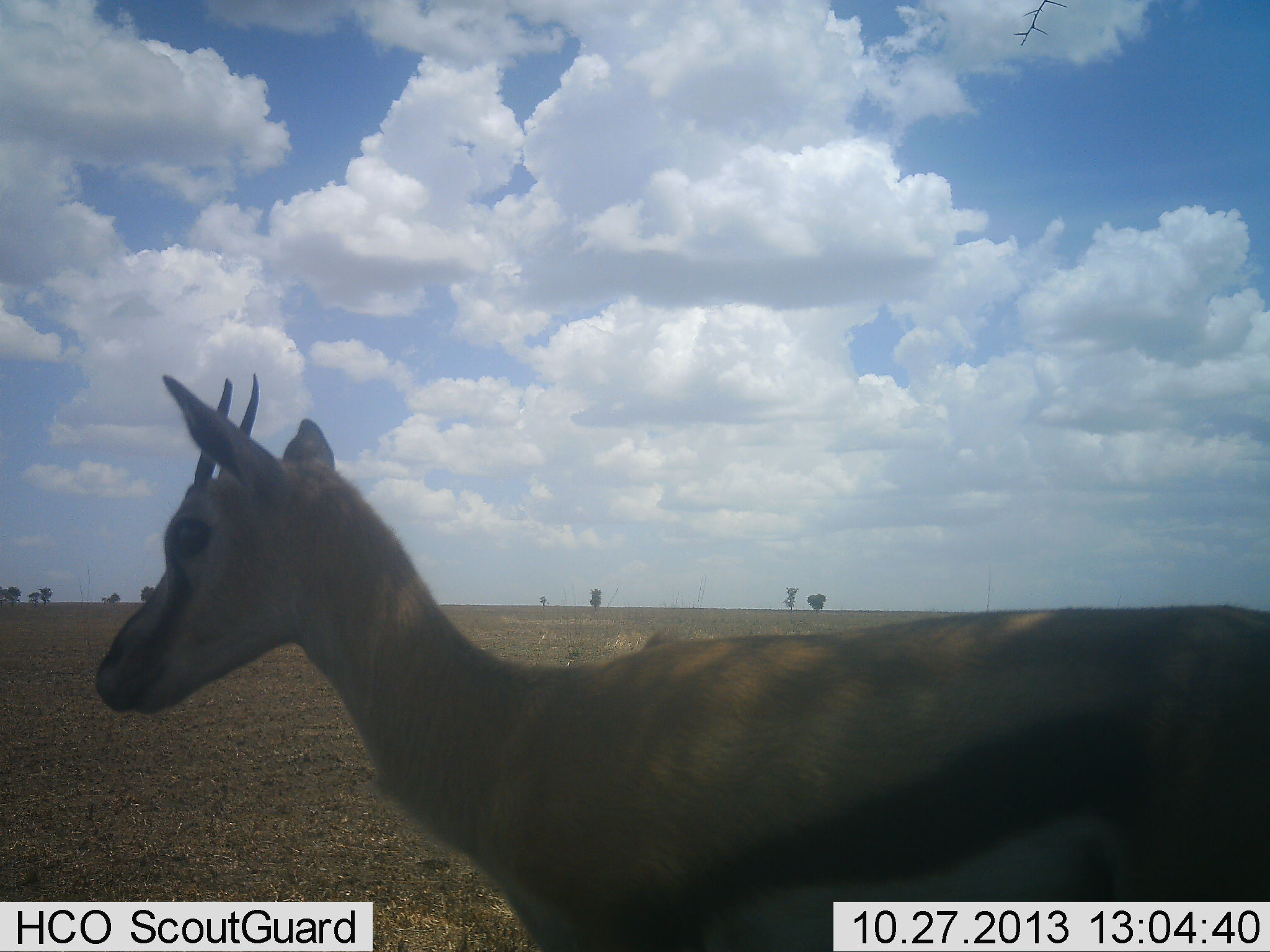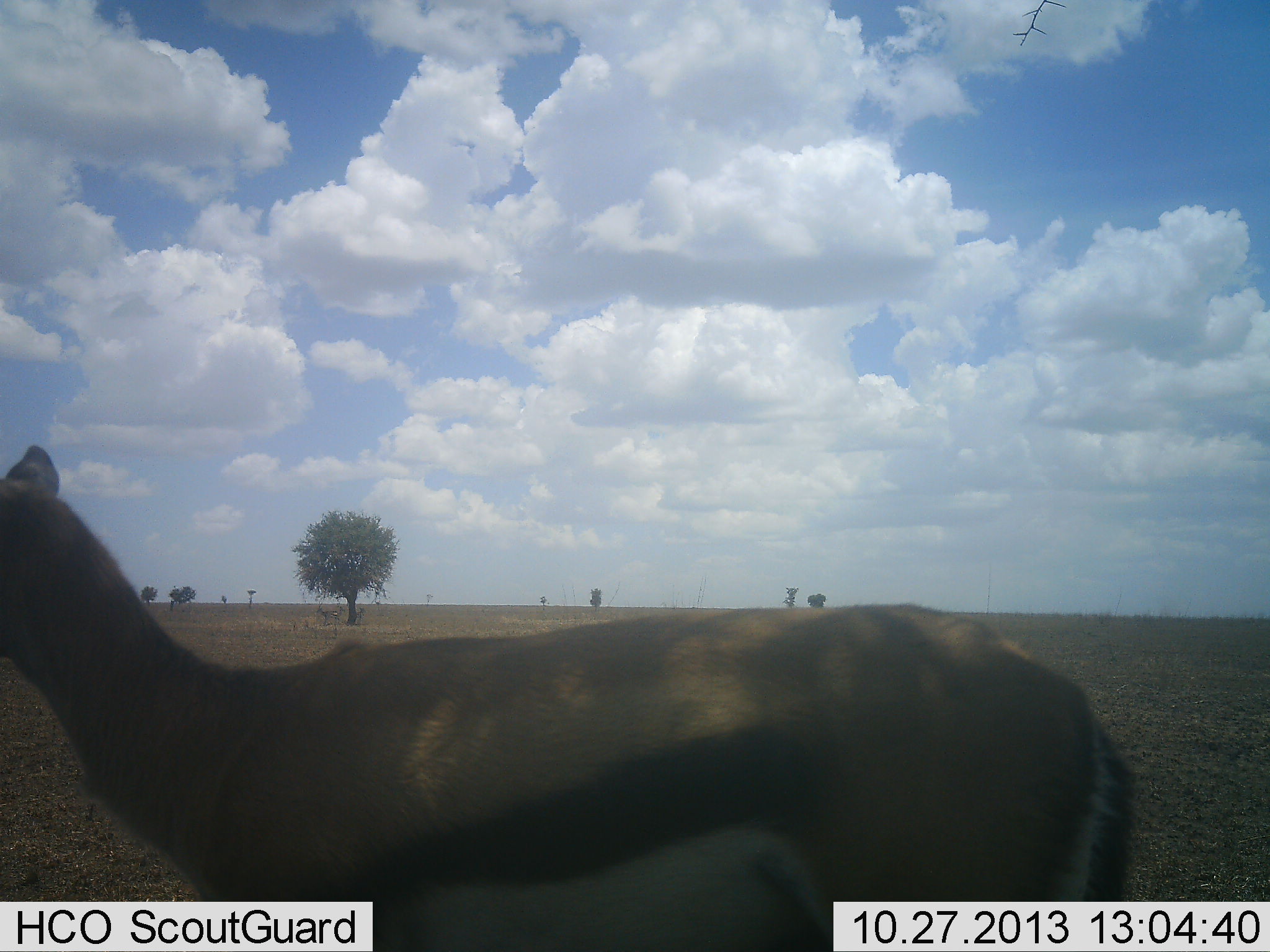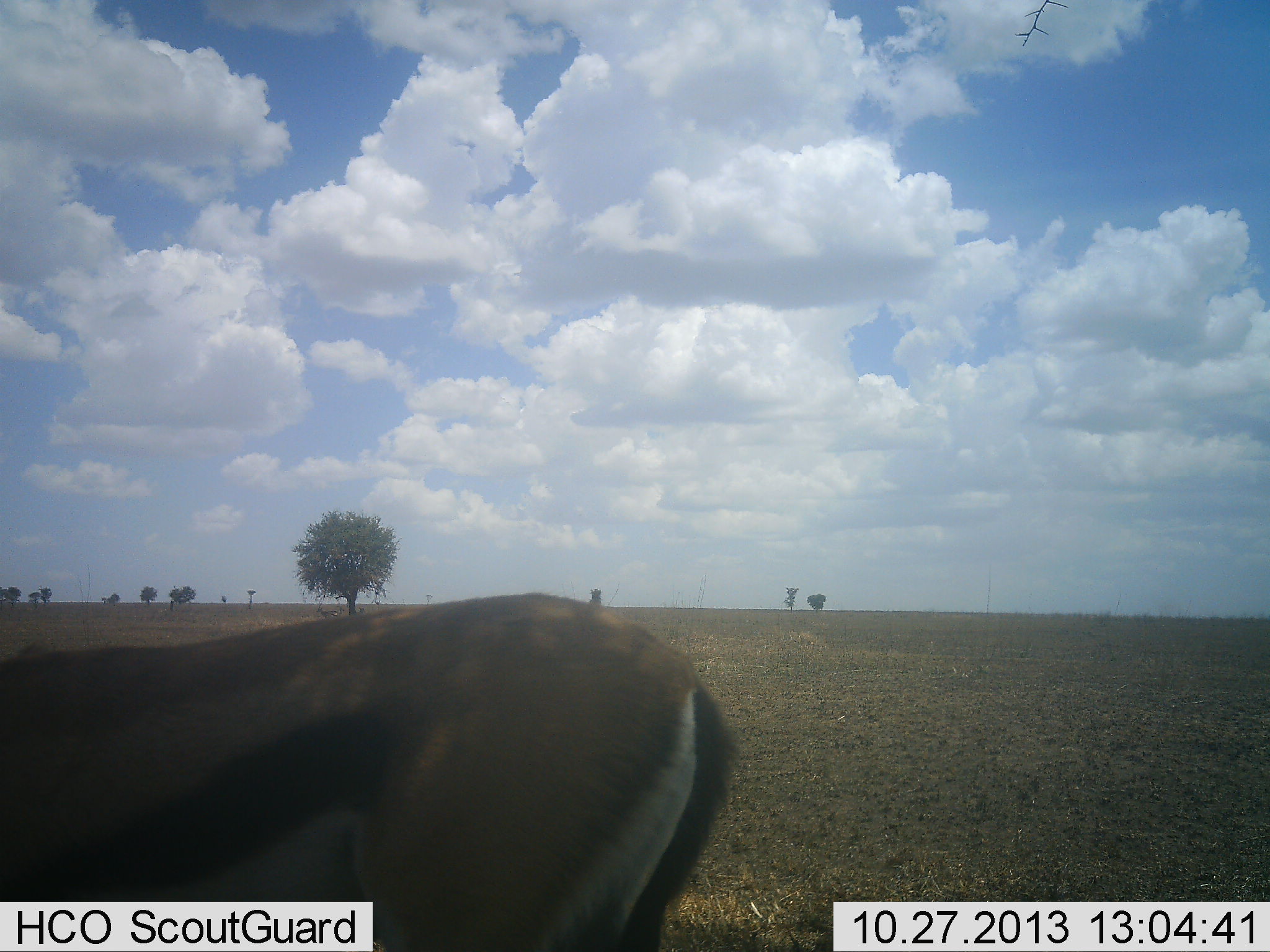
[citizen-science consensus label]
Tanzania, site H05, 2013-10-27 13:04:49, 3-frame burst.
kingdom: Animalia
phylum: Chordata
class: Mammalia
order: Artiodactyla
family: Bovidae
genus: Eudorcas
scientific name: Eudorcas thomsonii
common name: thomson's gazelle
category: gazellethomsons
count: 1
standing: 20%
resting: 0%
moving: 80%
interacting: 0%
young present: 0%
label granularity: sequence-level